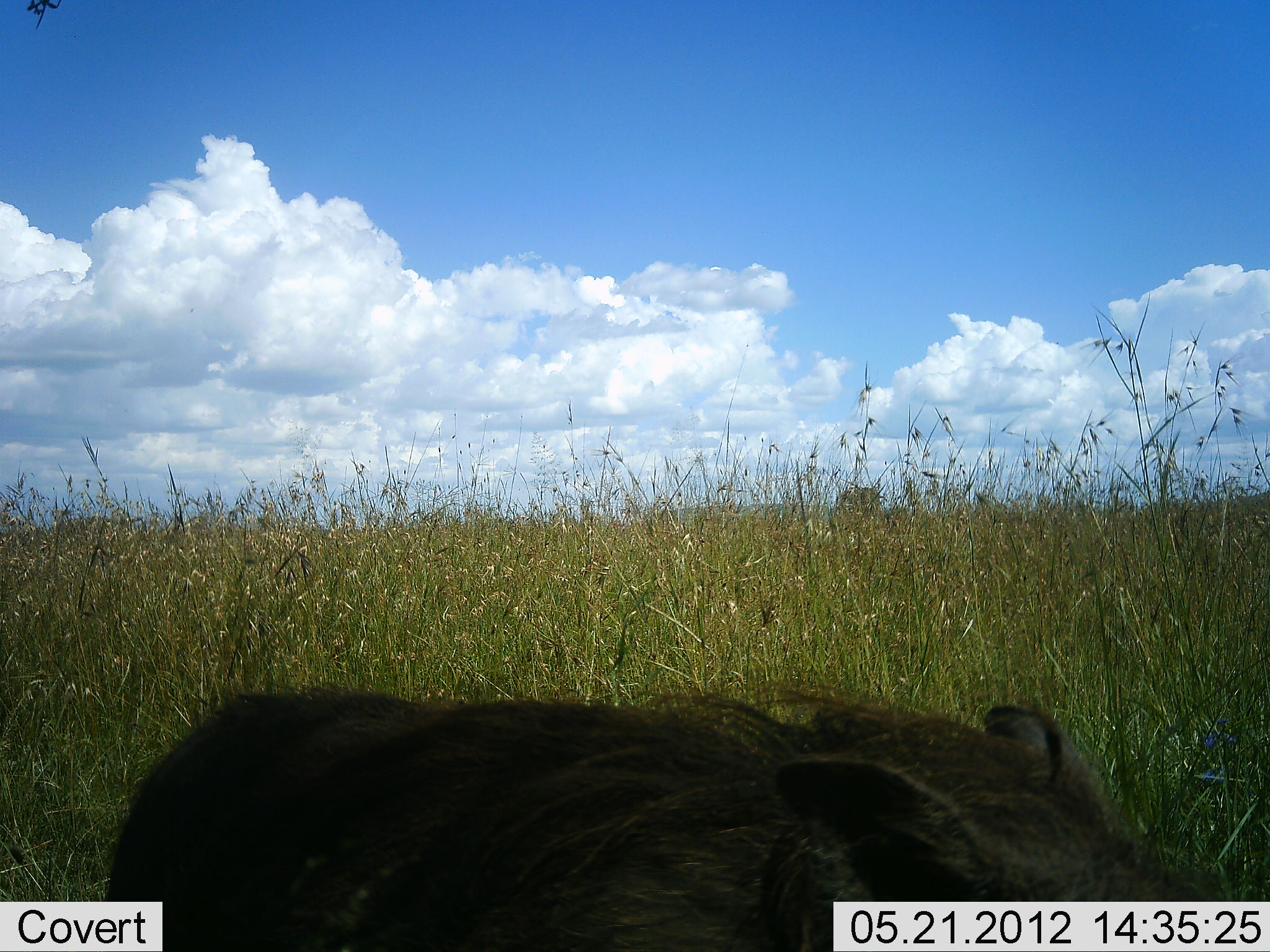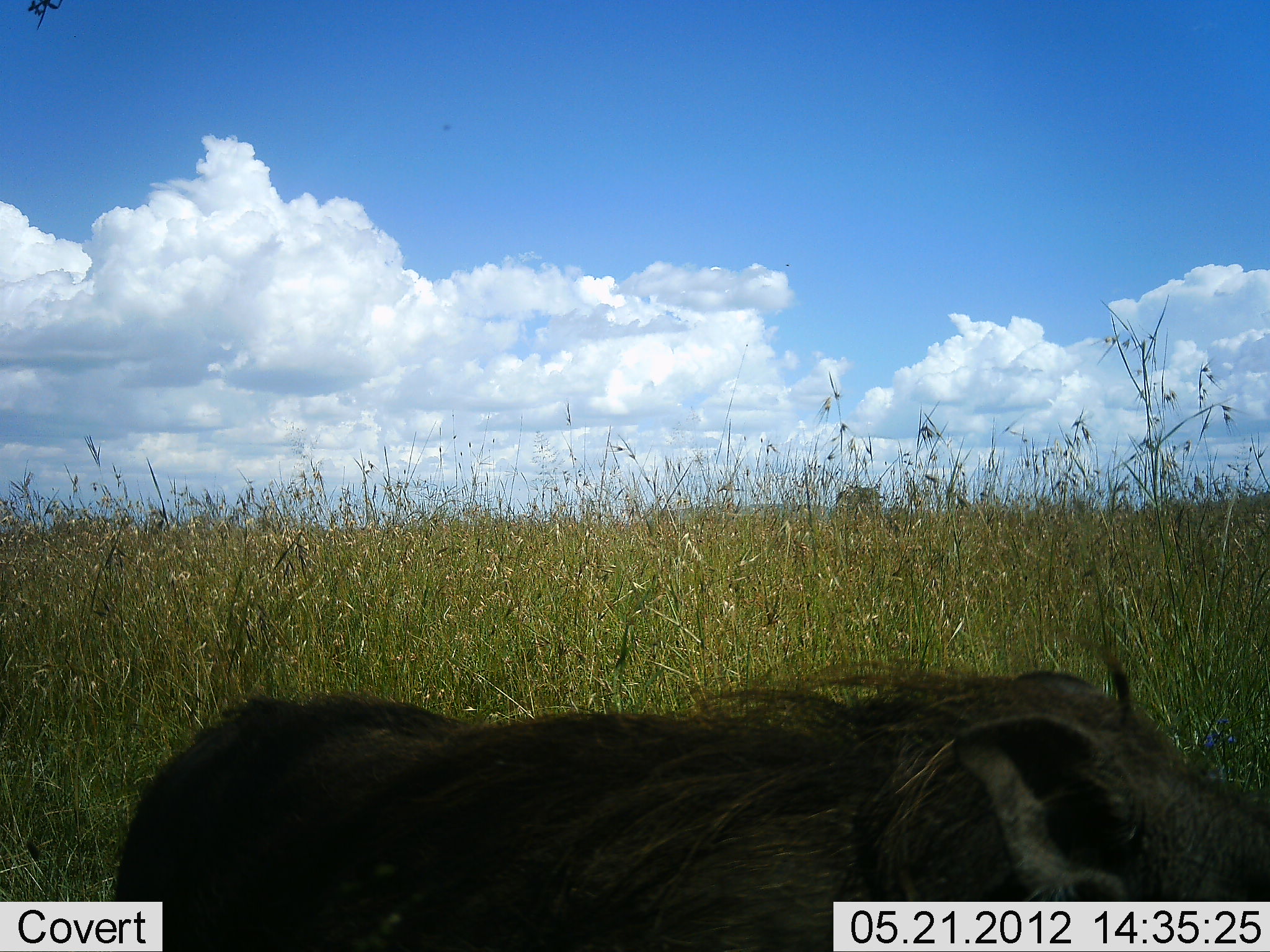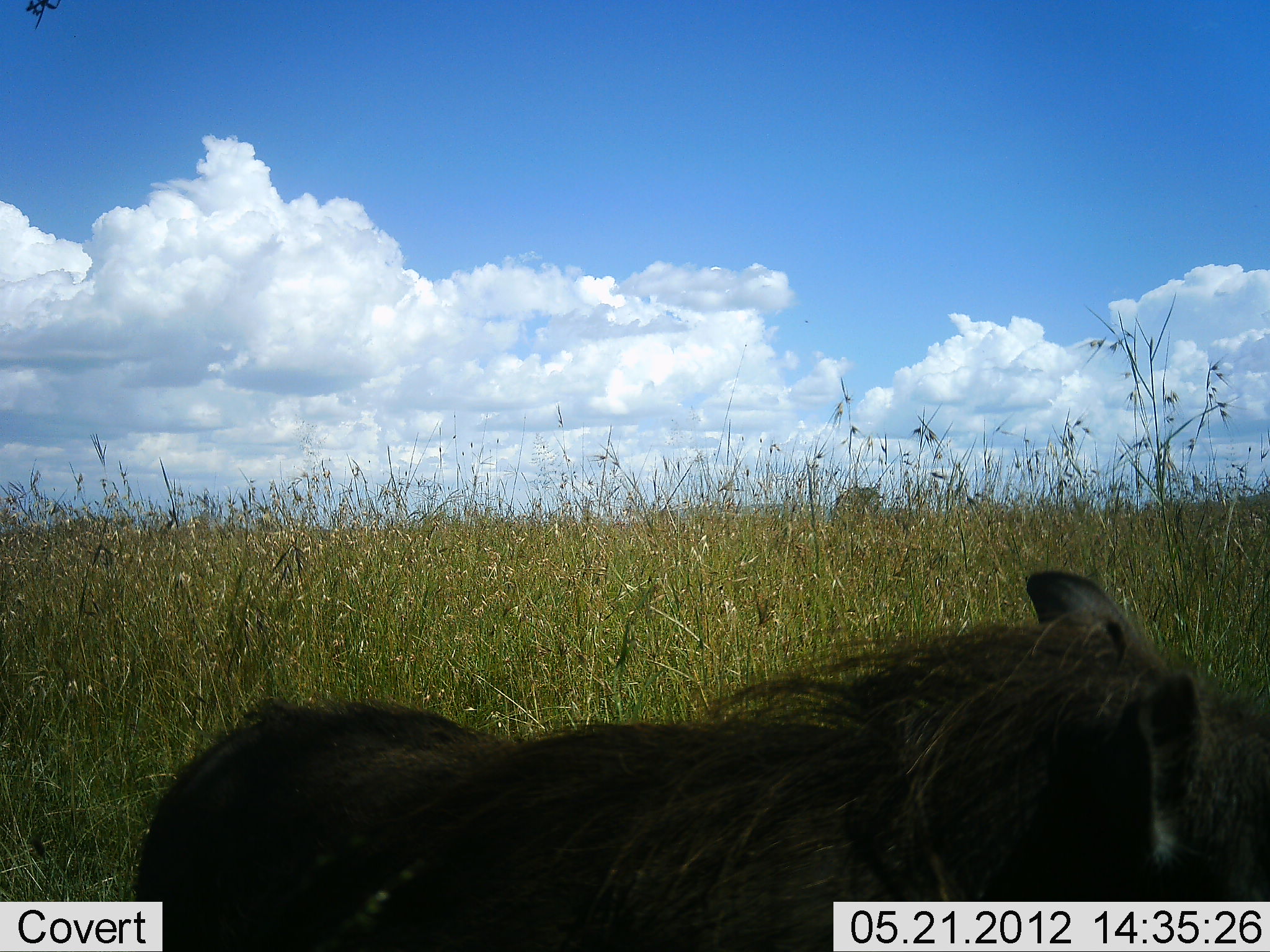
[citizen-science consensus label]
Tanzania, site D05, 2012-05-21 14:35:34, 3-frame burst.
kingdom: Animalia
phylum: Chordata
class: Mammalia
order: Artiodactyla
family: Suidae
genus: Phacochoerus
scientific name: Phacochoerus africanus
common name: warthog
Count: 1.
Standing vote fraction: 70%.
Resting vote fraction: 0%.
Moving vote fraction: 30%.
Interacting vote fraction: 0%.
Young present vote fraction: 0%.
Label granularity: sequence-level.